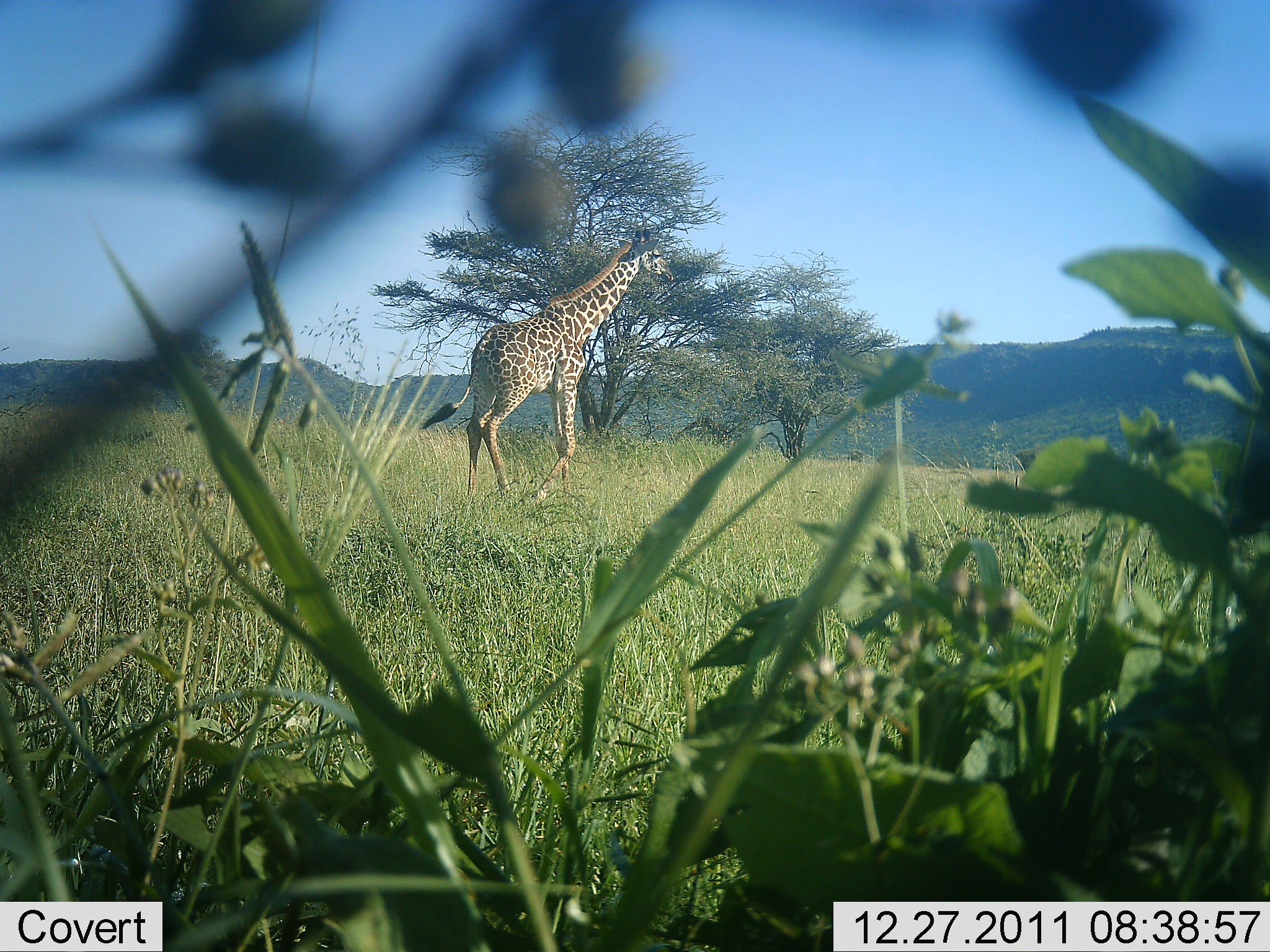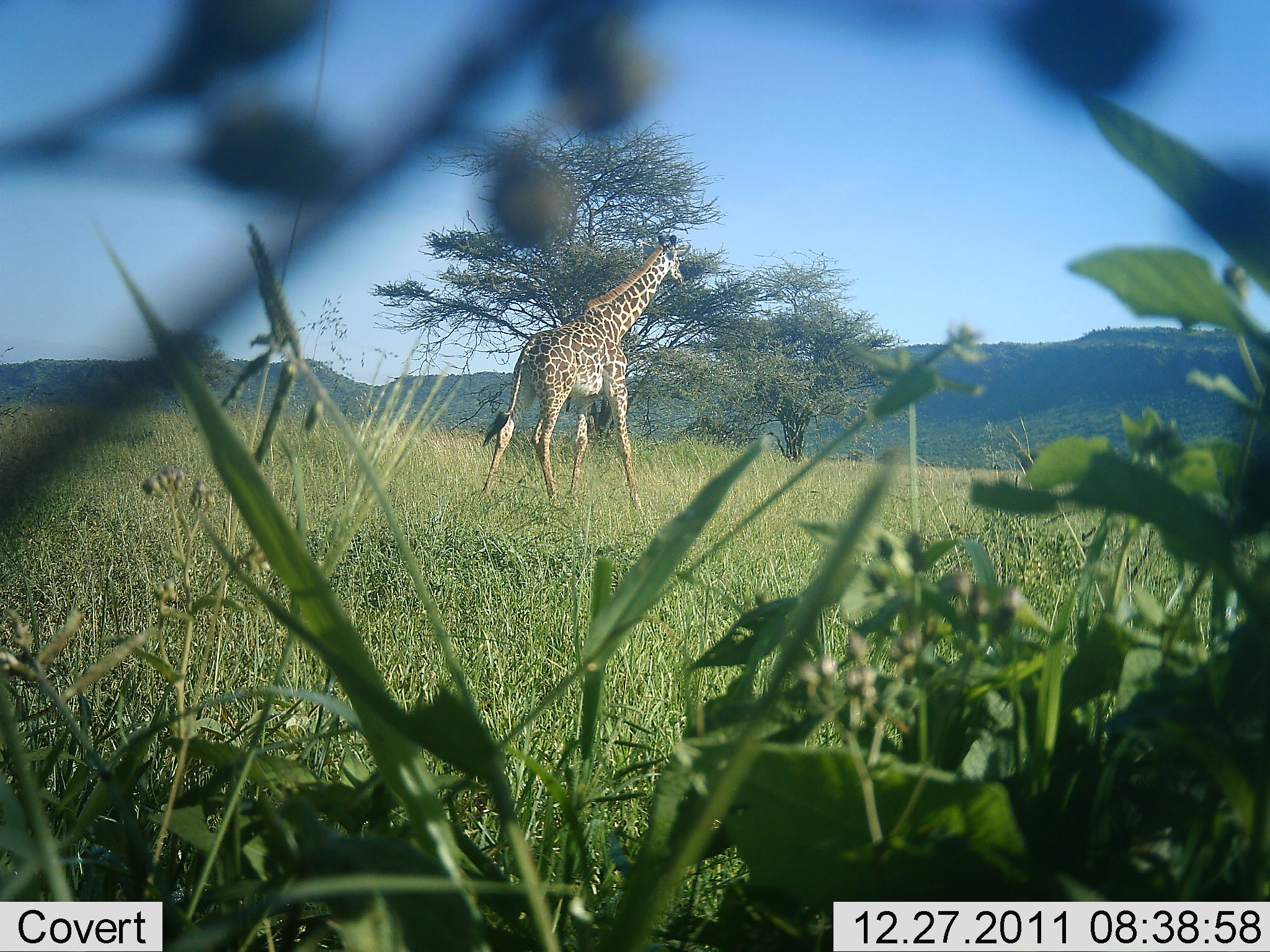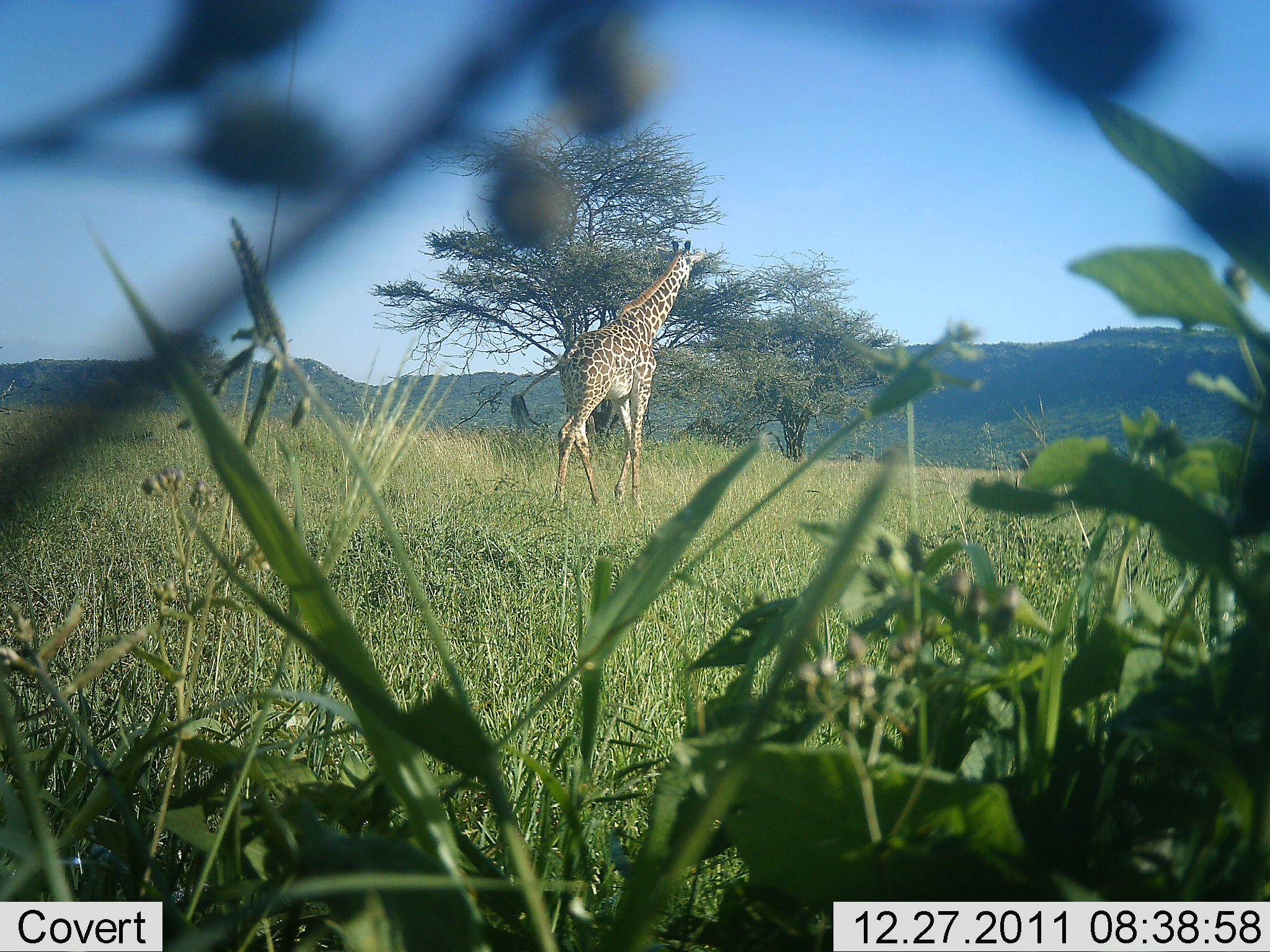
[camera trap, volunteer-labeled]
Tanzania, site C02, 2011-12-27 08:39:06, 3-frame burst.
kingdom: Animalia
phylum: Chordata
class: Mammalia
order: Artiodactyla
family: Giraffidae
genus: Giraffa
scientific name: Giraffa camelopardalis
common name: giraffe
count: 1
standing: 0%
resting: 0%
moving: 100%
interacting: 0%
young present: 0%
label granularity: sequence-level